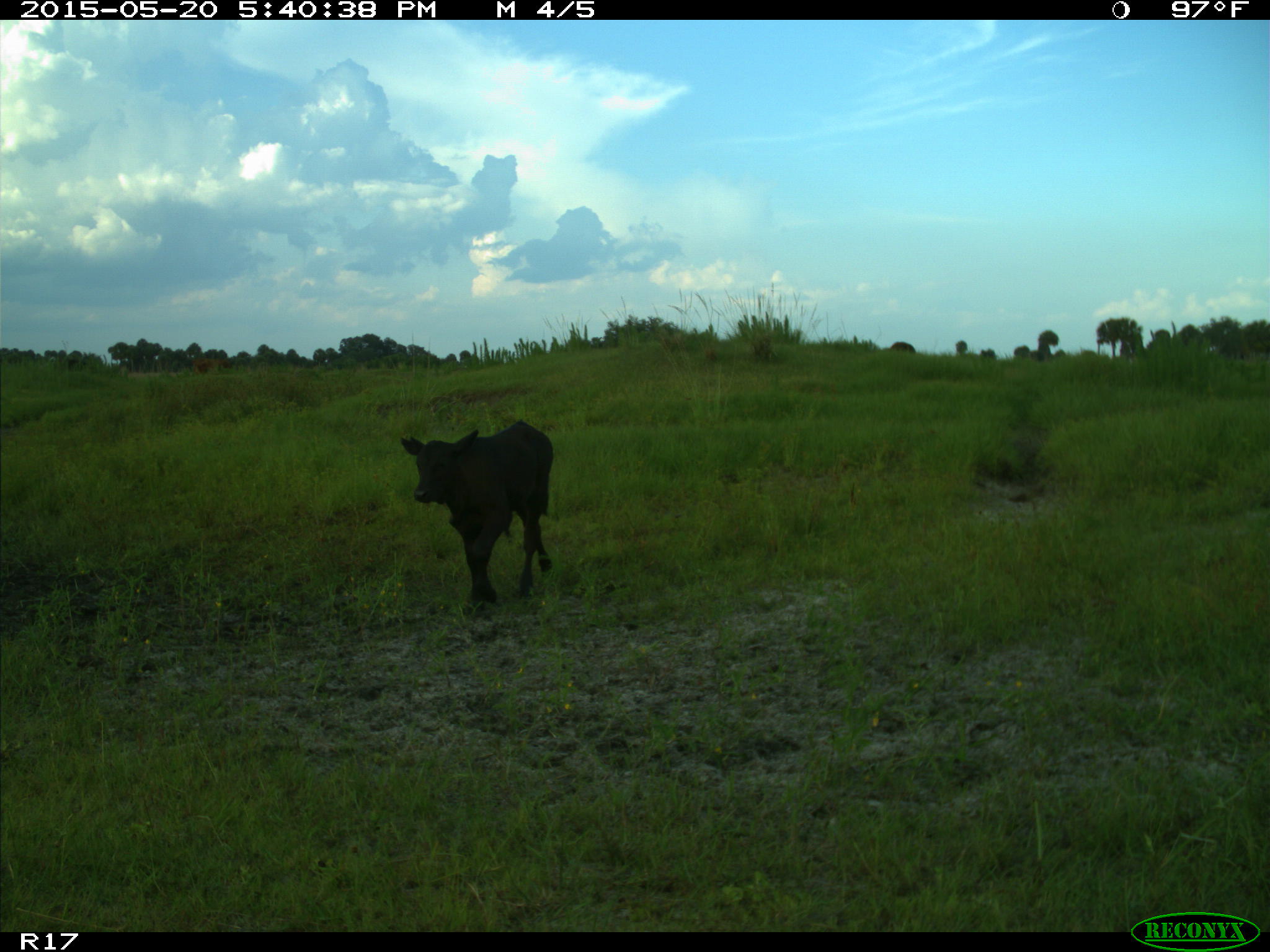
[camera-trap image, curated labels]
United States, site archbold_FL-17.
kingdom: Animalia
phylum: Chordata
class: Mammalia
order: Artiodactyla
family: Bovidae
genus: Bos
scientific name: Bos taurus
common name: domestic cow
Bos taurus (domestic cow).